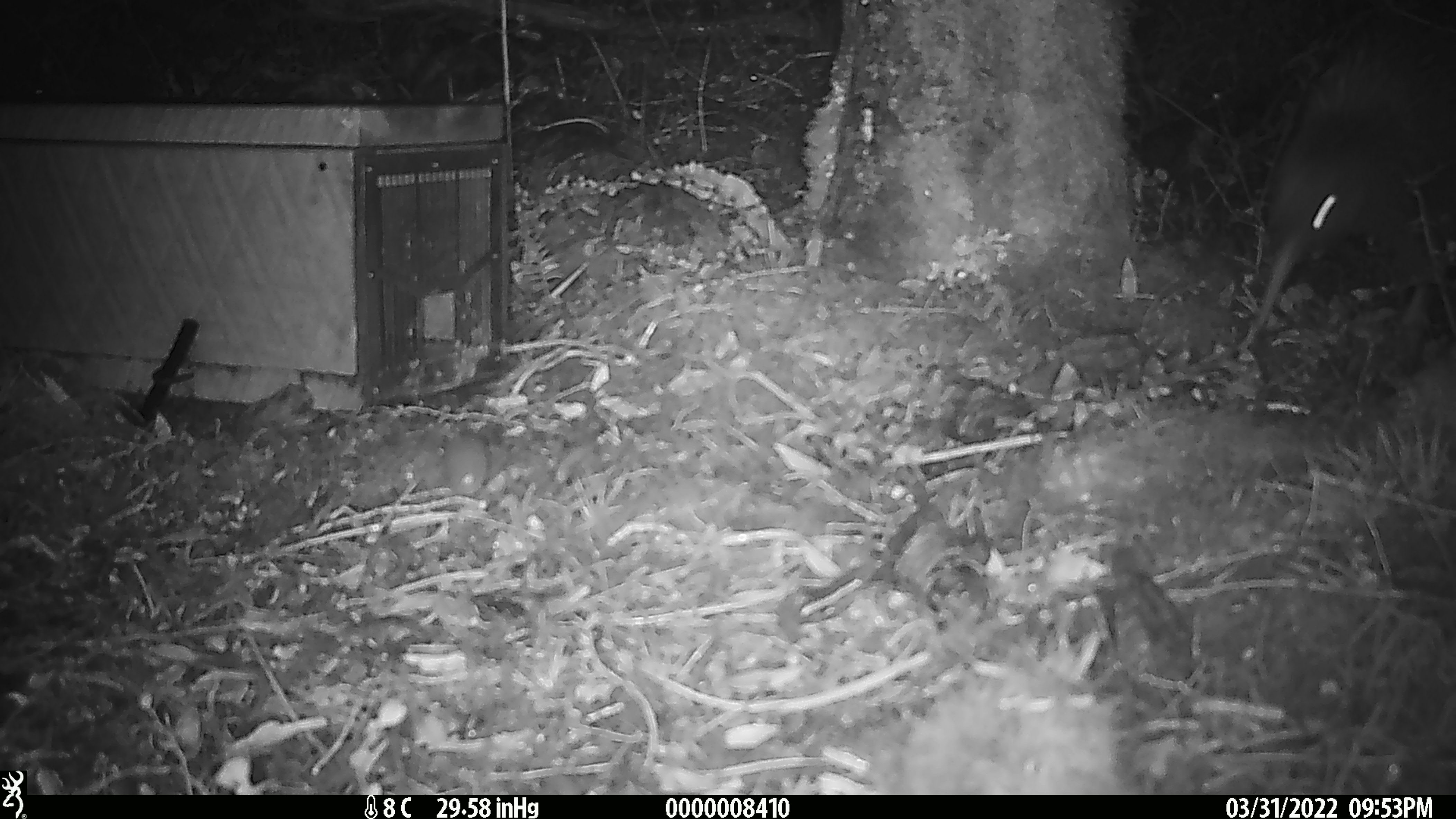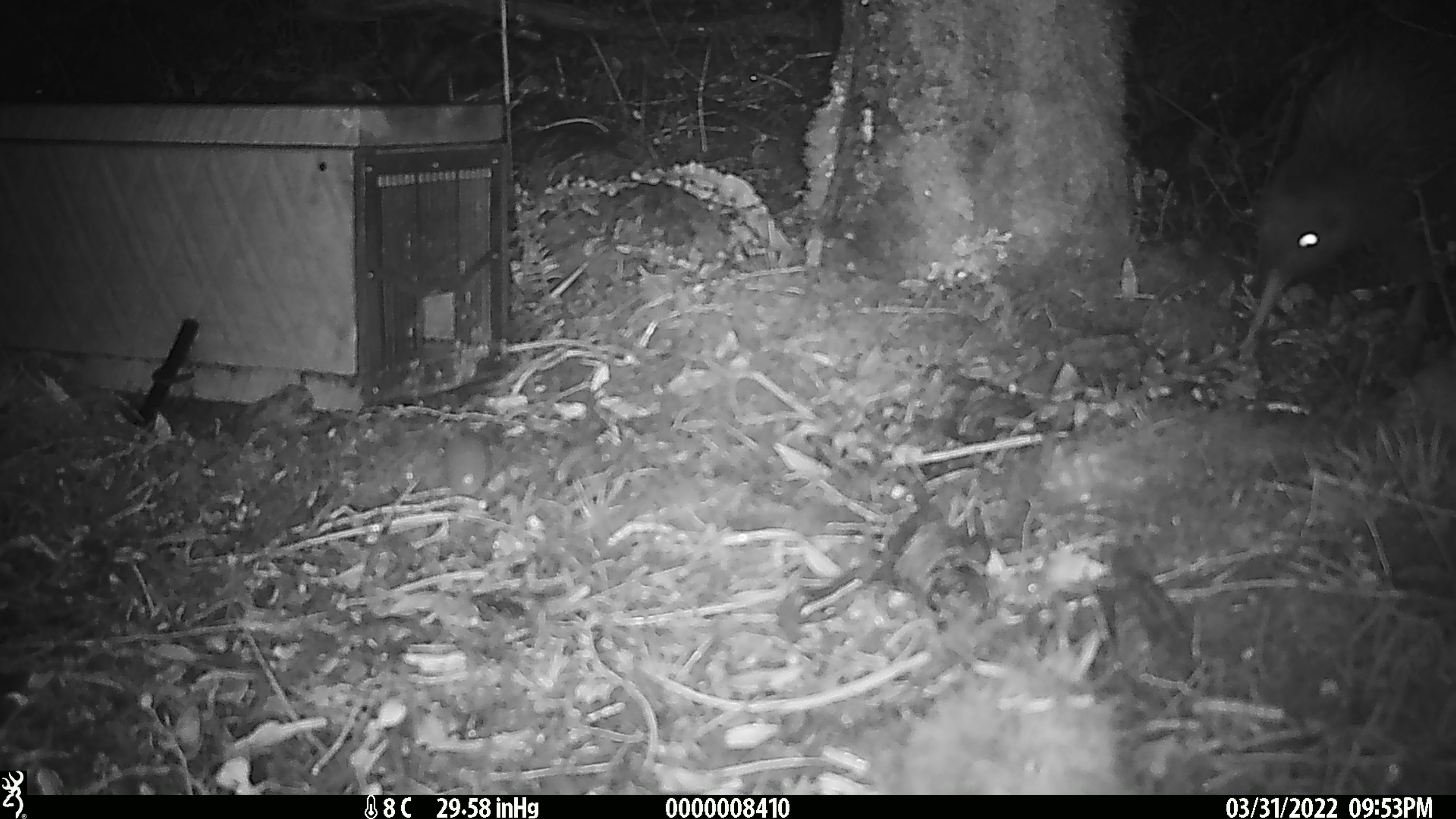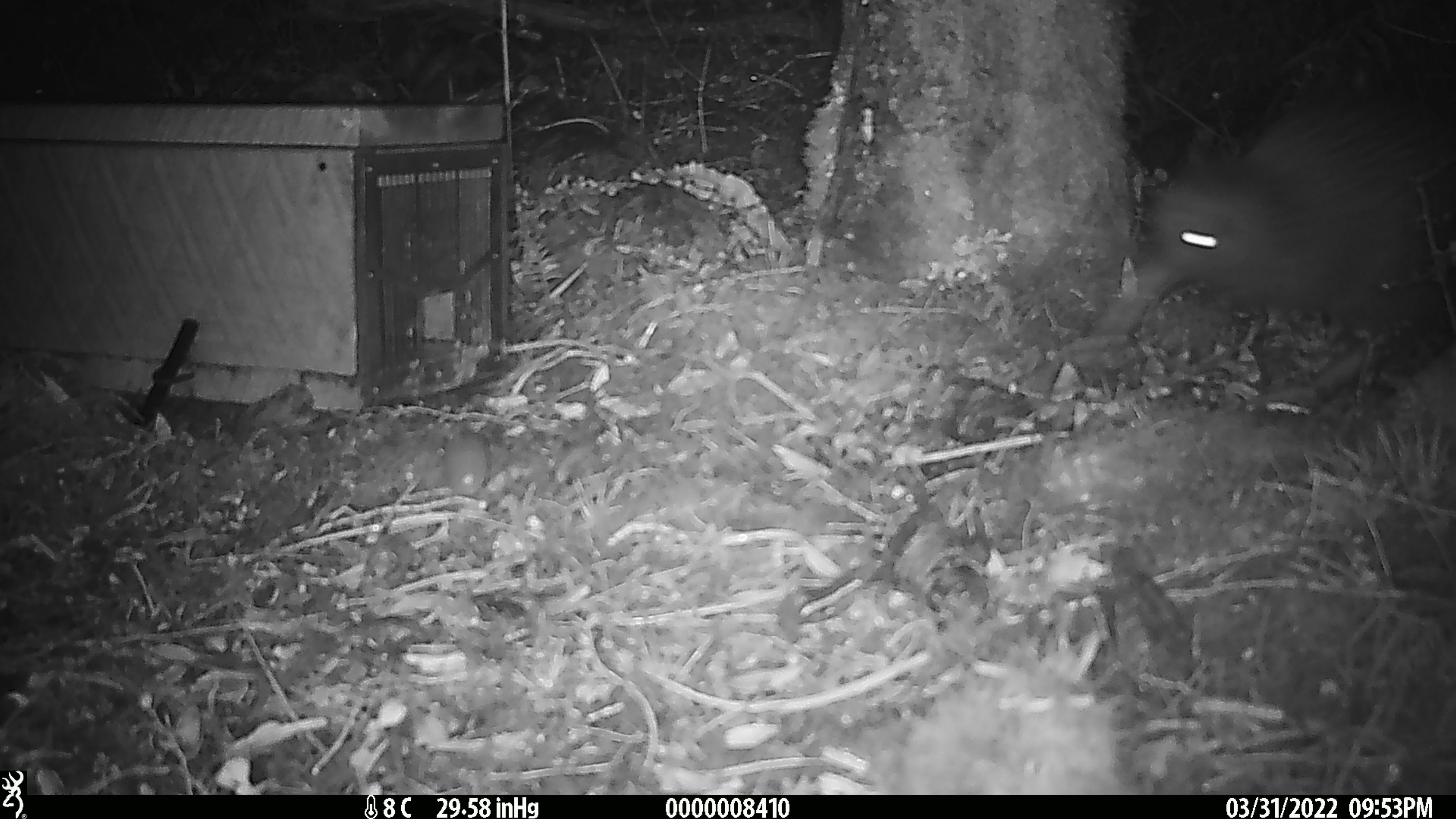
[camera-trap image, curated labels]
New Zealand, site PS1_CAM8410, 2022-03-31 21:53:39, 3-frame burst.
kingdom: Animalia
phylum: Chordata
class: Aves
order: Apterygiformes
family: Apterygidae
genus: Apteryx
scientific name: Apteryx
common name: kiwi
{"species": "kiwi (Apteryx)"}